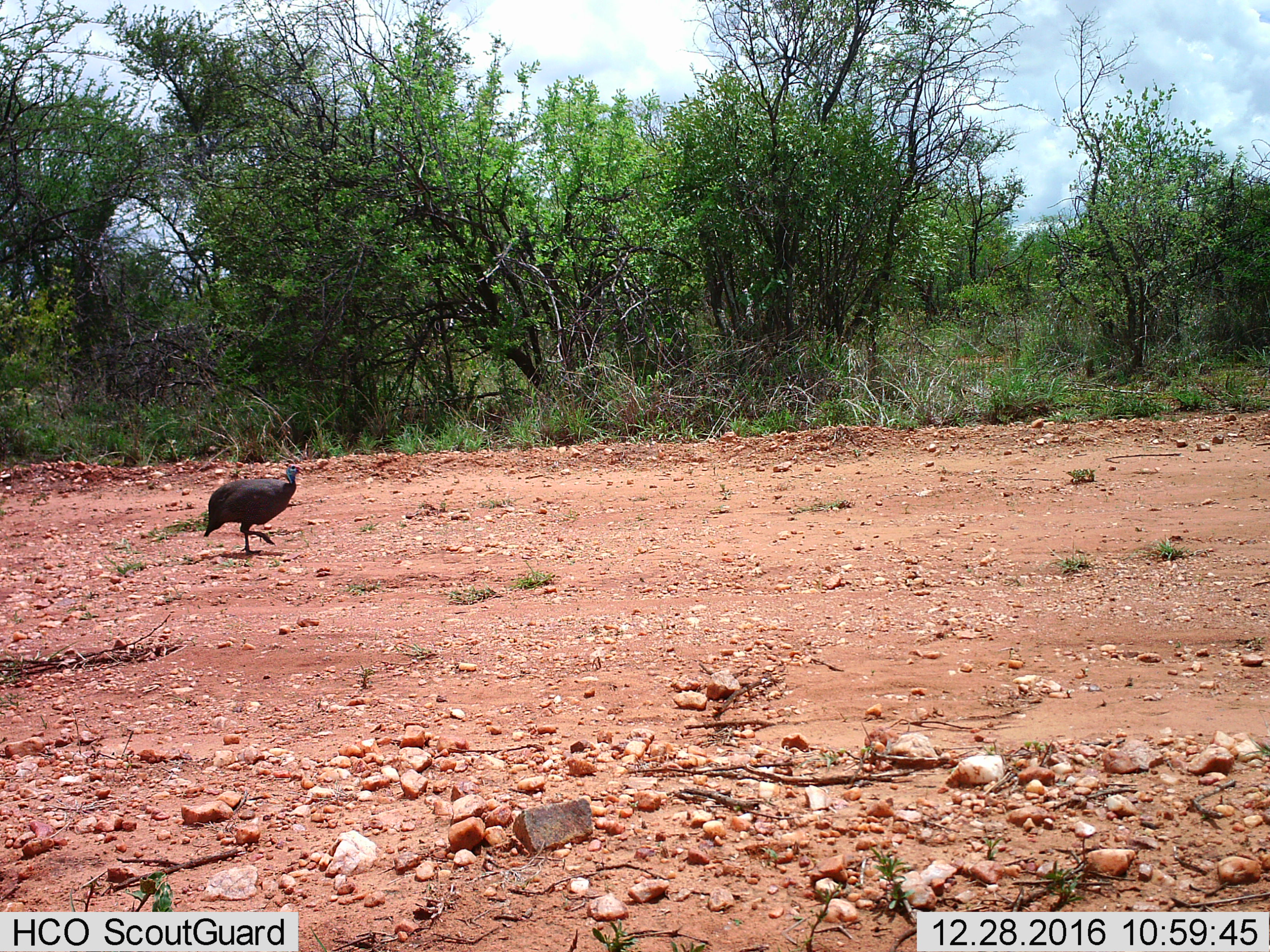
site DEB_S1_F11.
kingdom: Animalia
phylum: Chordata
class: Aves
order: Galliformes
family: Numididae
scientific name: Numididae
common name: guineafowl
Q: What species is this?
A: Guineafowl (Numididae).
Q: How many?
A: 1.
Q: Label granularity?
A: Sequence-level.